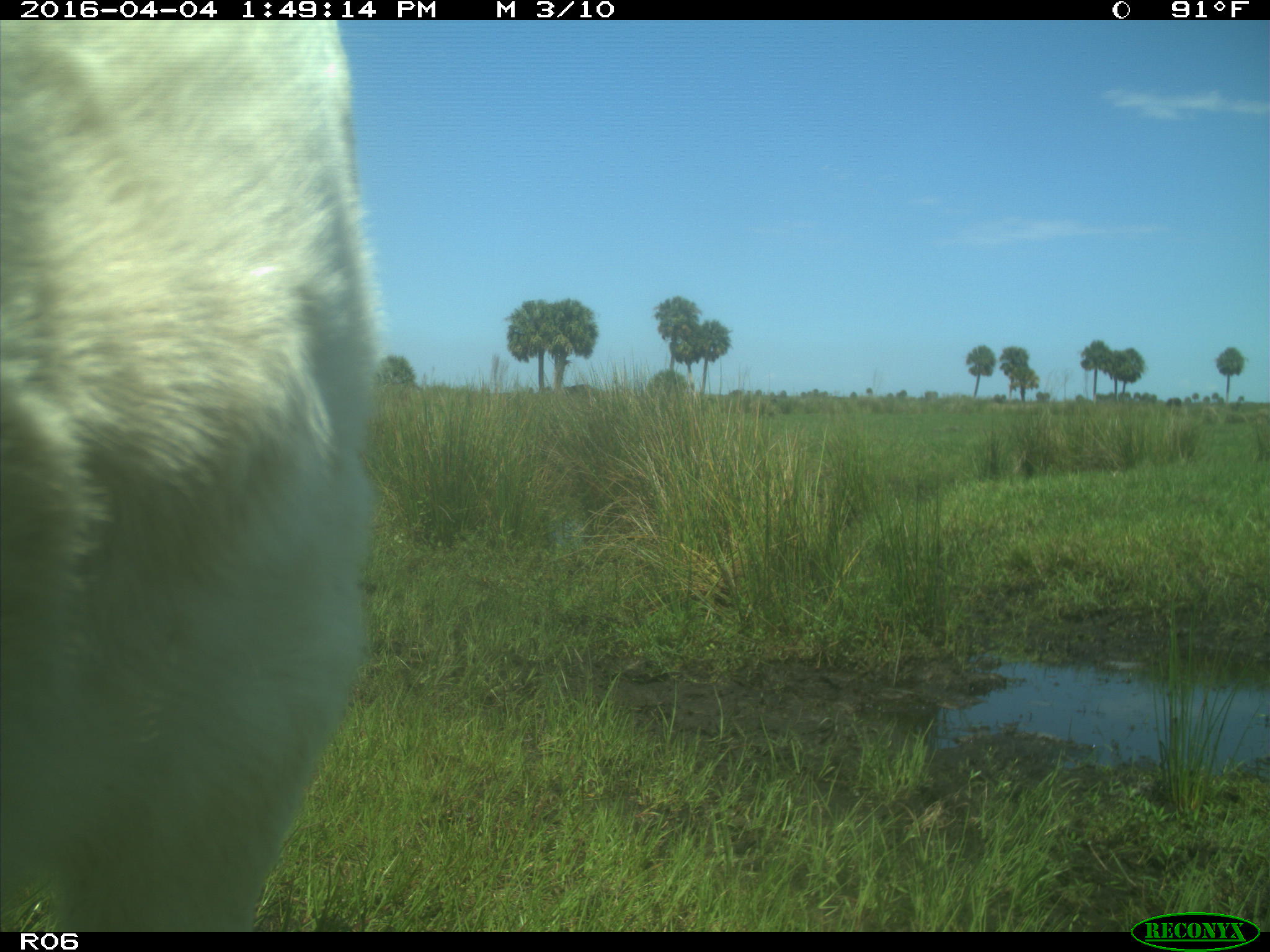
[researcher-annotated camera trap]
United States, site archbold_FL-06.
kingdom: Animalia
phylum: Chordata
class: Mammalia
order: Artiodactyla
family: Bovidae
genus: Bos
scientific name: Bos taurus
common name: domestic cow